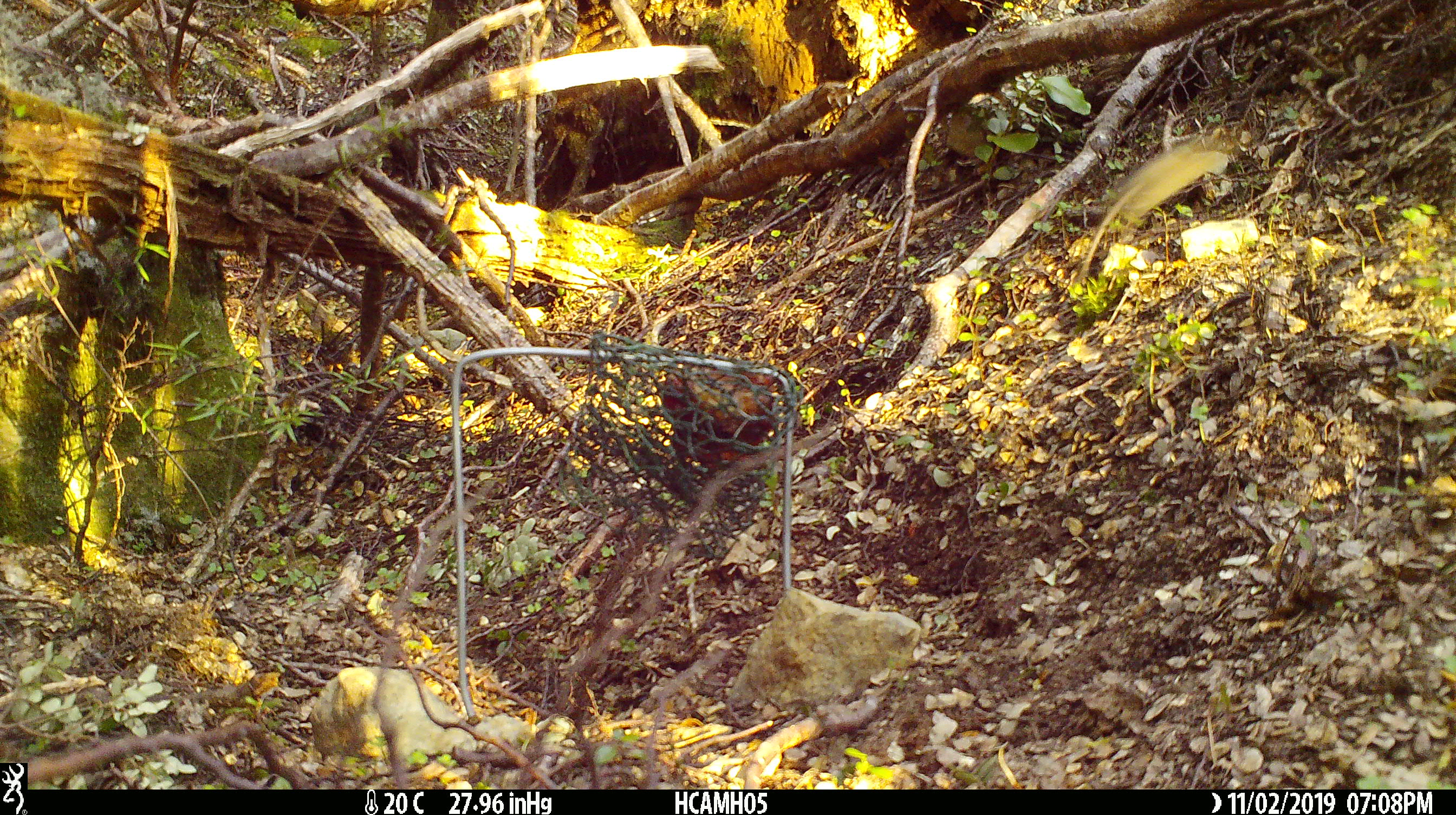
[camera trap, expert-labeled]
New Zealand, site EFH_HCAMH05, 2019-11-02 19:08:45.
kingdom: Animalia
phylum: Chordata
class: Mammalia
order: Rodentia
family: Muridae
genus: Mus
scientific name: Mus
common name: mouse